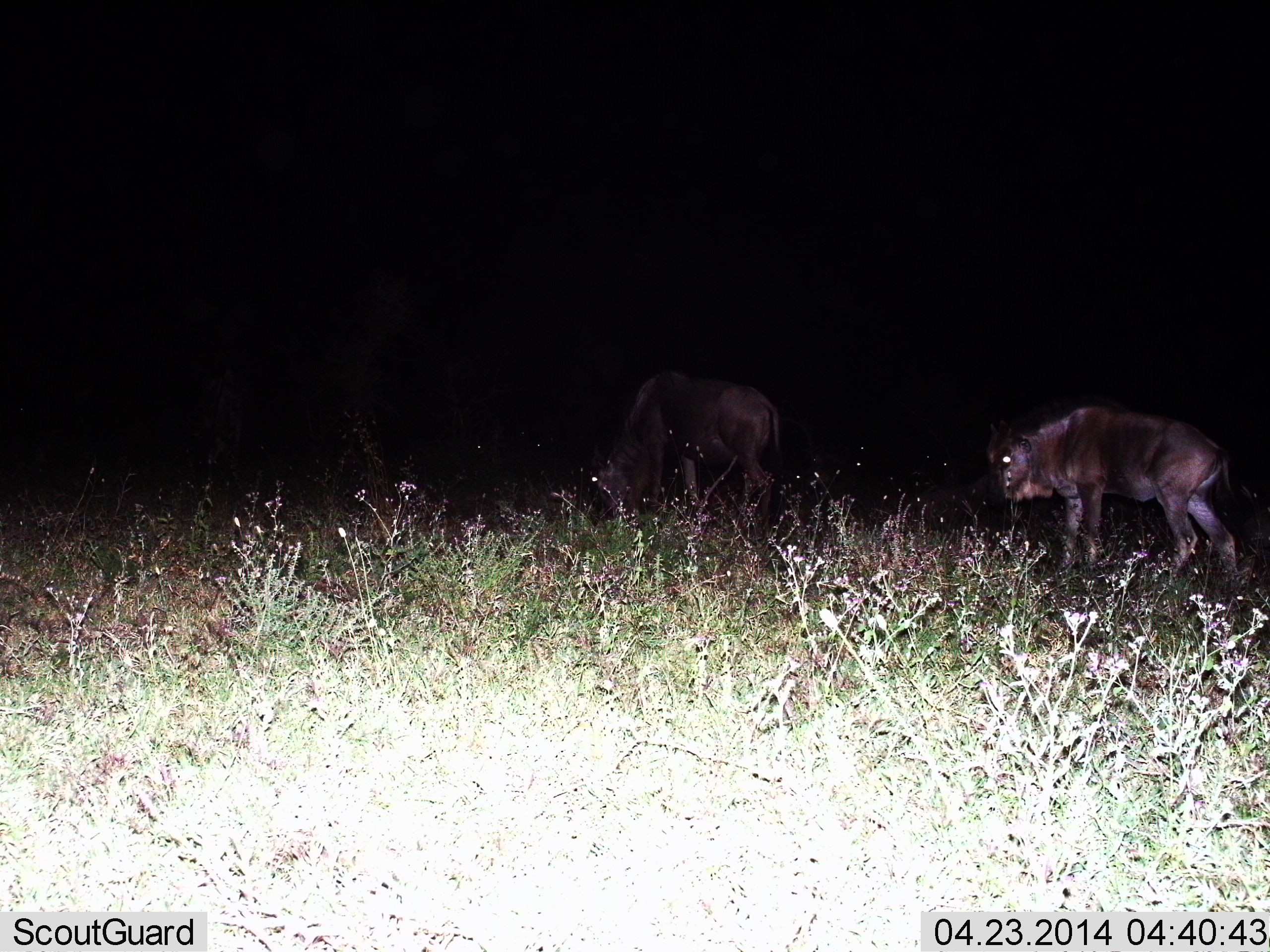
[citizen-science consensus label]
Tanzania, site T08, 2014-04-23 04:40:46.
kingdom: Animalia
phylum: Chordata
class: Mammalia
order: Artiodactyla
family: Bovidae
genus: Connochaetes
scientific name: Connochaetes taurinus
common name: blue wildebeest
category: wildebeest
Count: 2.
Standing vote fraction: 60%.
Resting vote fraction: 10%.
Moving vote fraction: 40%.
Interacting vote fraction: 0%.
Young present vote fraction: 0%.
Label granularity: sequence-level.